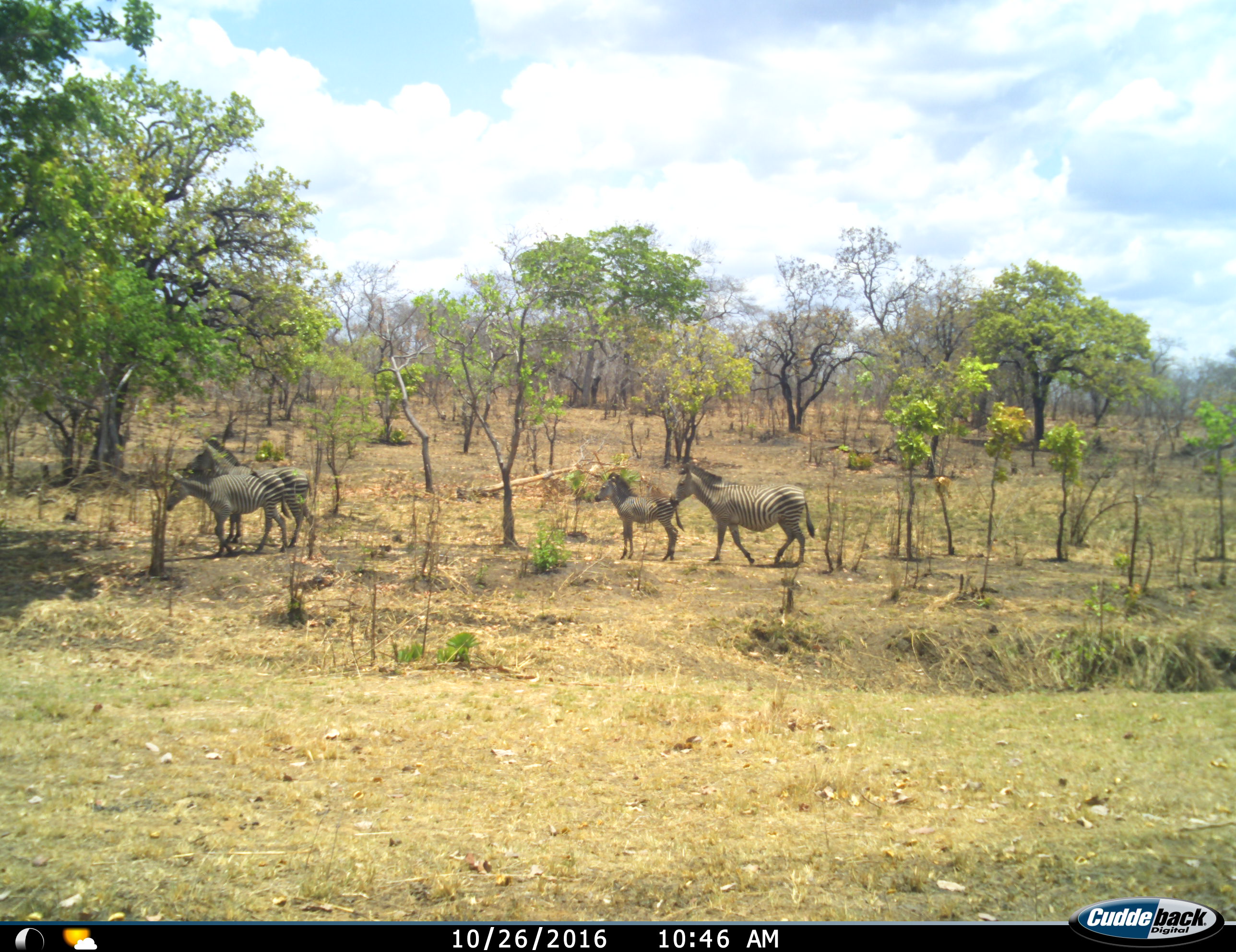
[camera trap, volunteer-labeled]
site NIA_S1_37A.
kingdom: Animalia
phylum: Chordata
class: Mammalia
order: Perissodactyla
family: Equidae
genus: Equus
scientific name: Equus quagga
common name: plains zebra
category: zebraplains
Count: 4.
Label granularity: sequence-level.